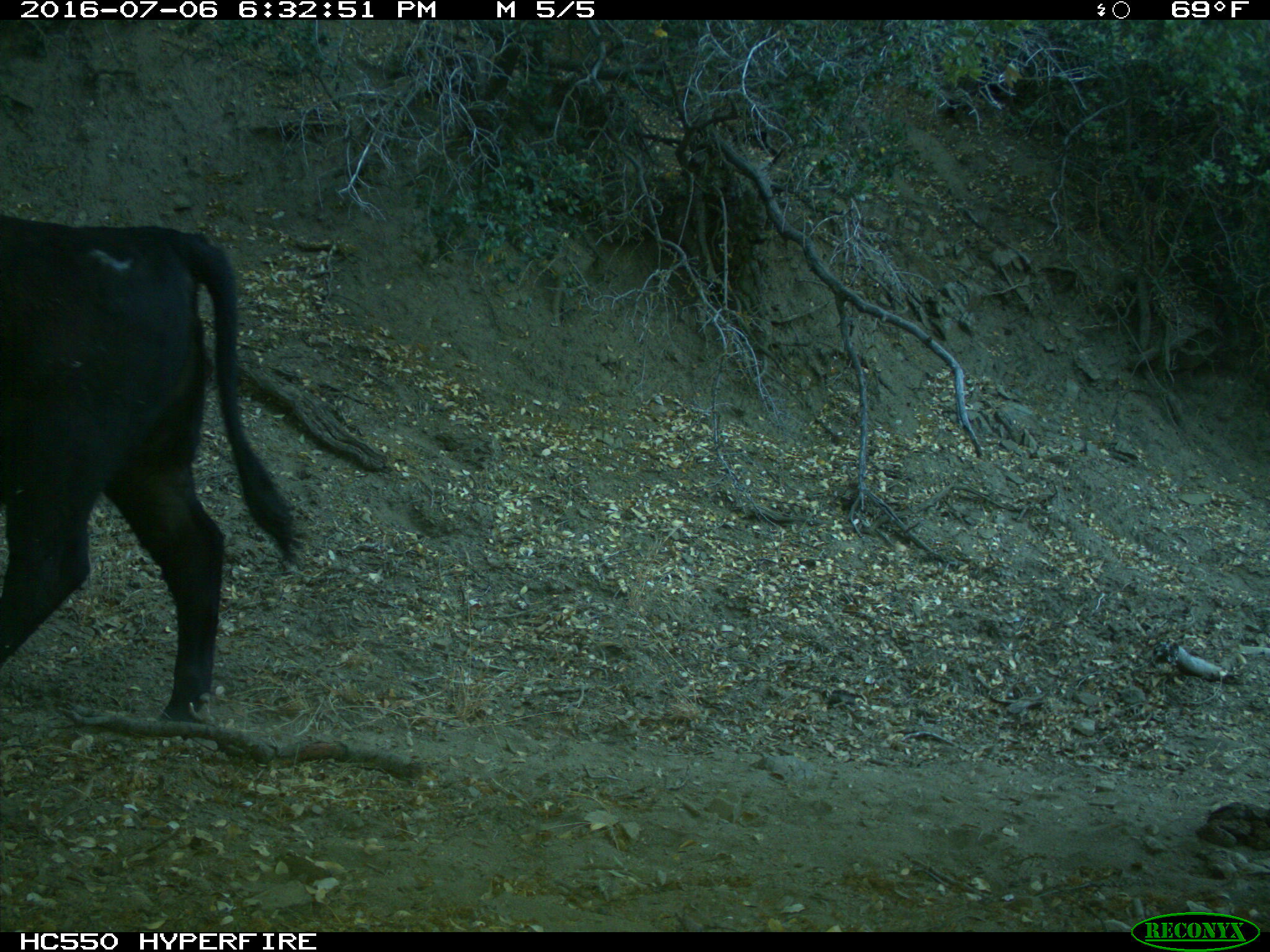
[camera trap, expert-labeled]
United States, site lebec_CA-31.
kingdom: Animalia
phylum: Chordata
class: Mammalia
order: Artiodactyla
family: Bovidae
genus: Bos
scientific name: Bos taurus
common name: domestic cow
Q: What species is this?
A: Bos taurus (domestic cow).